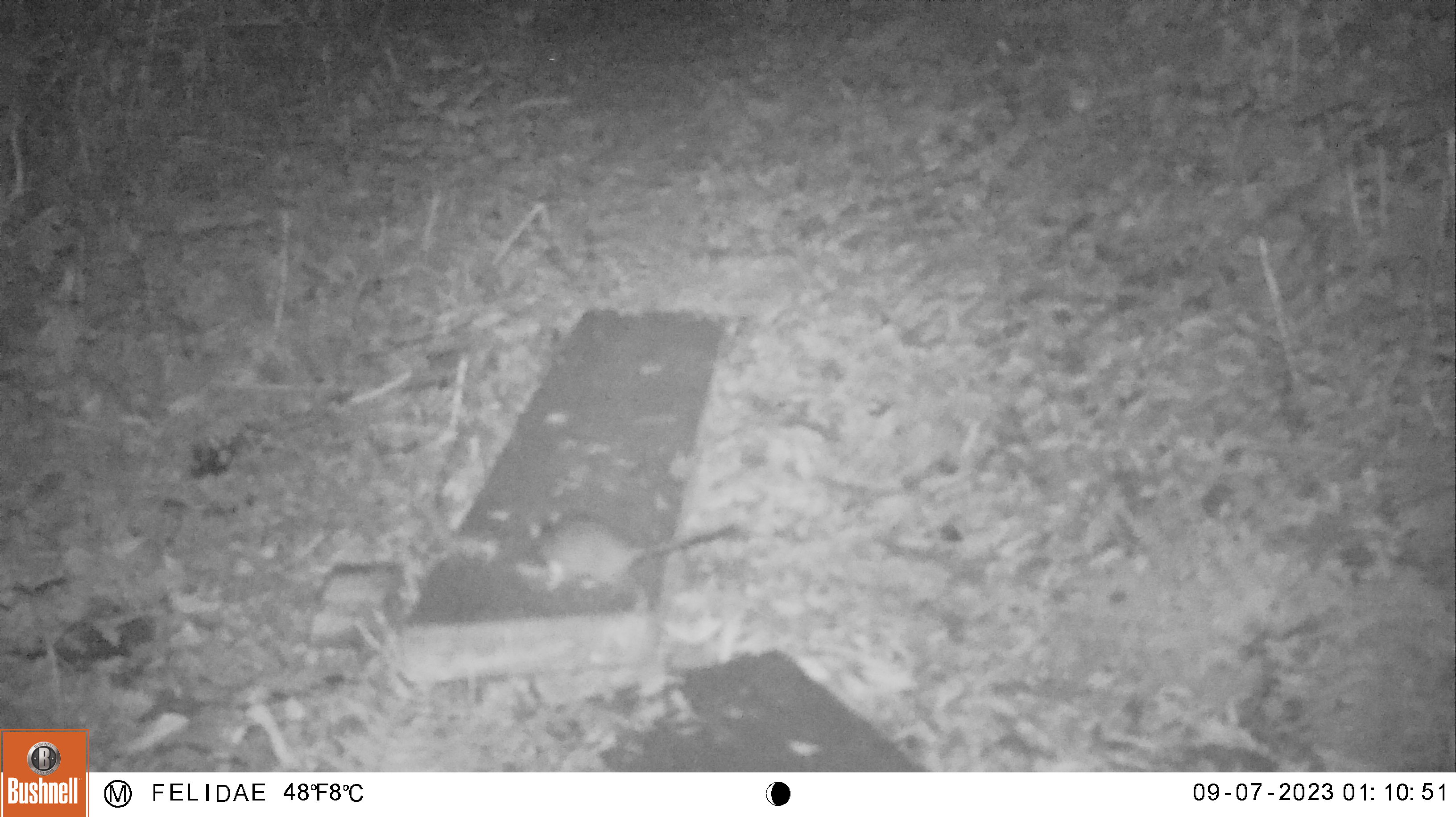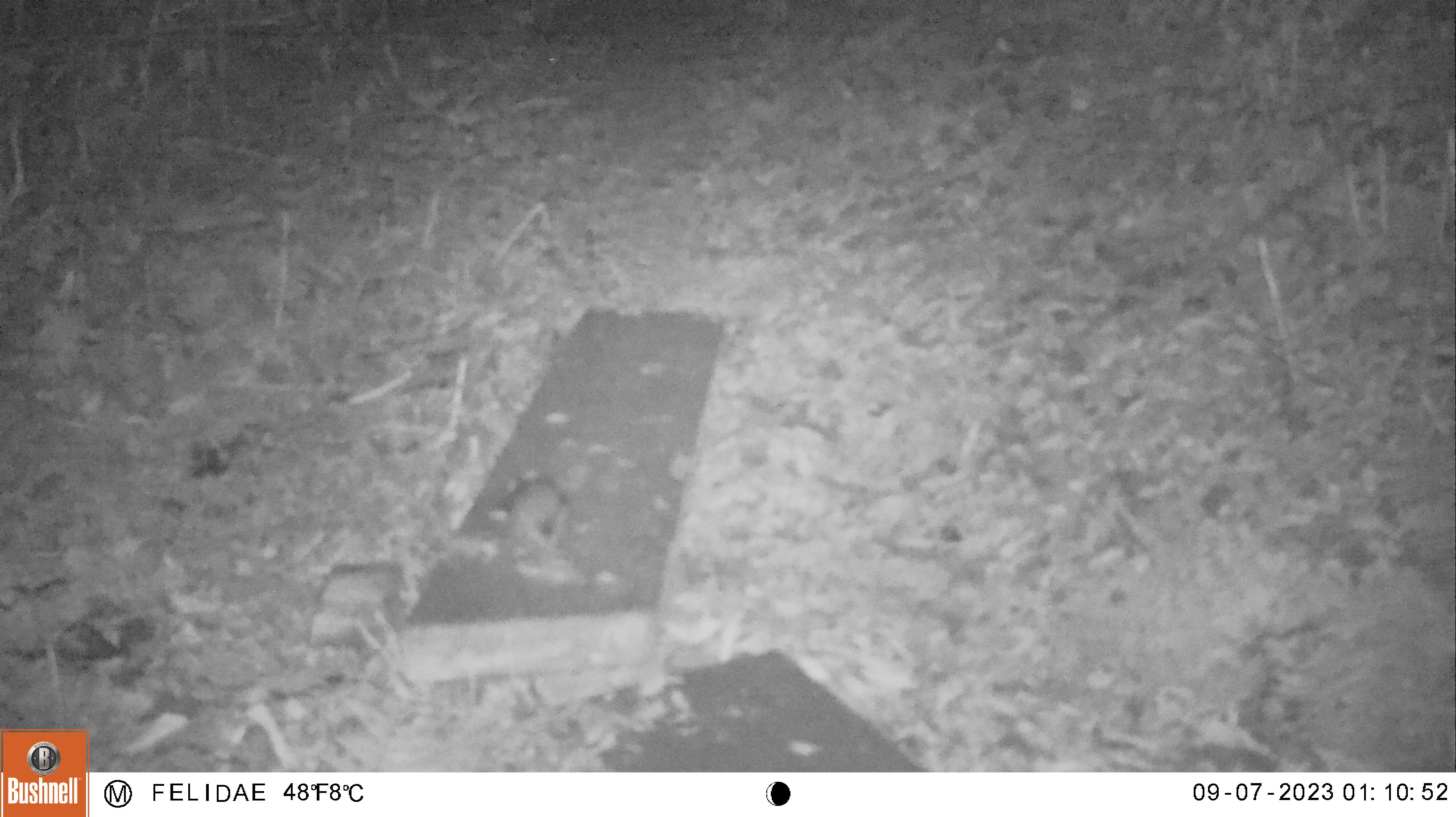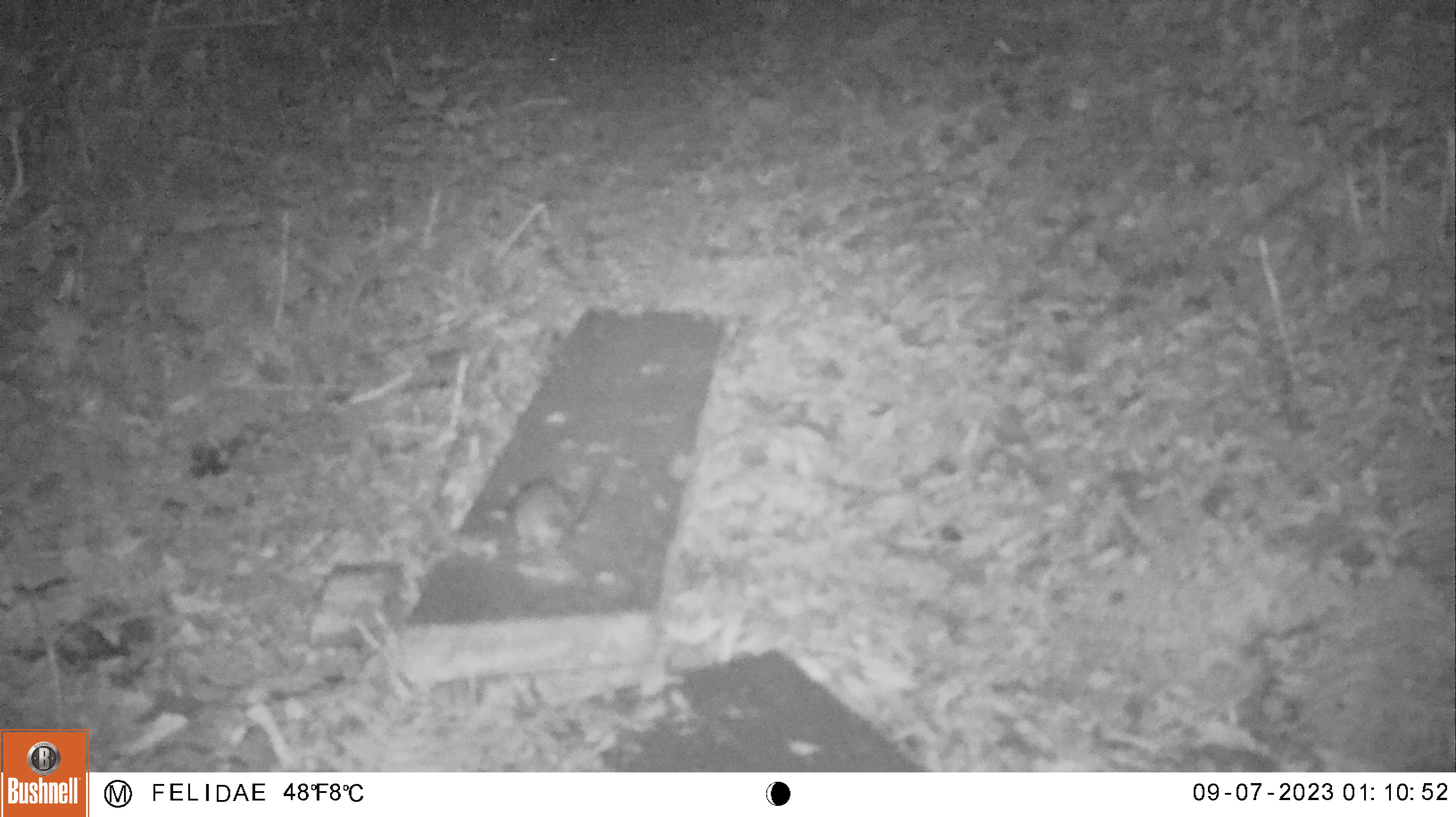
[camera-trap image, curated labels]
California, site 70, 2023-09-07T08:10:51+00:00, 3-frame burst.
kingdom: Animalia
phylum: Chordata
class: Mammalia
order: Rodentia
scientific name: Rodentia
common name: mouse or rat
Mouse or rat (Rodentia).